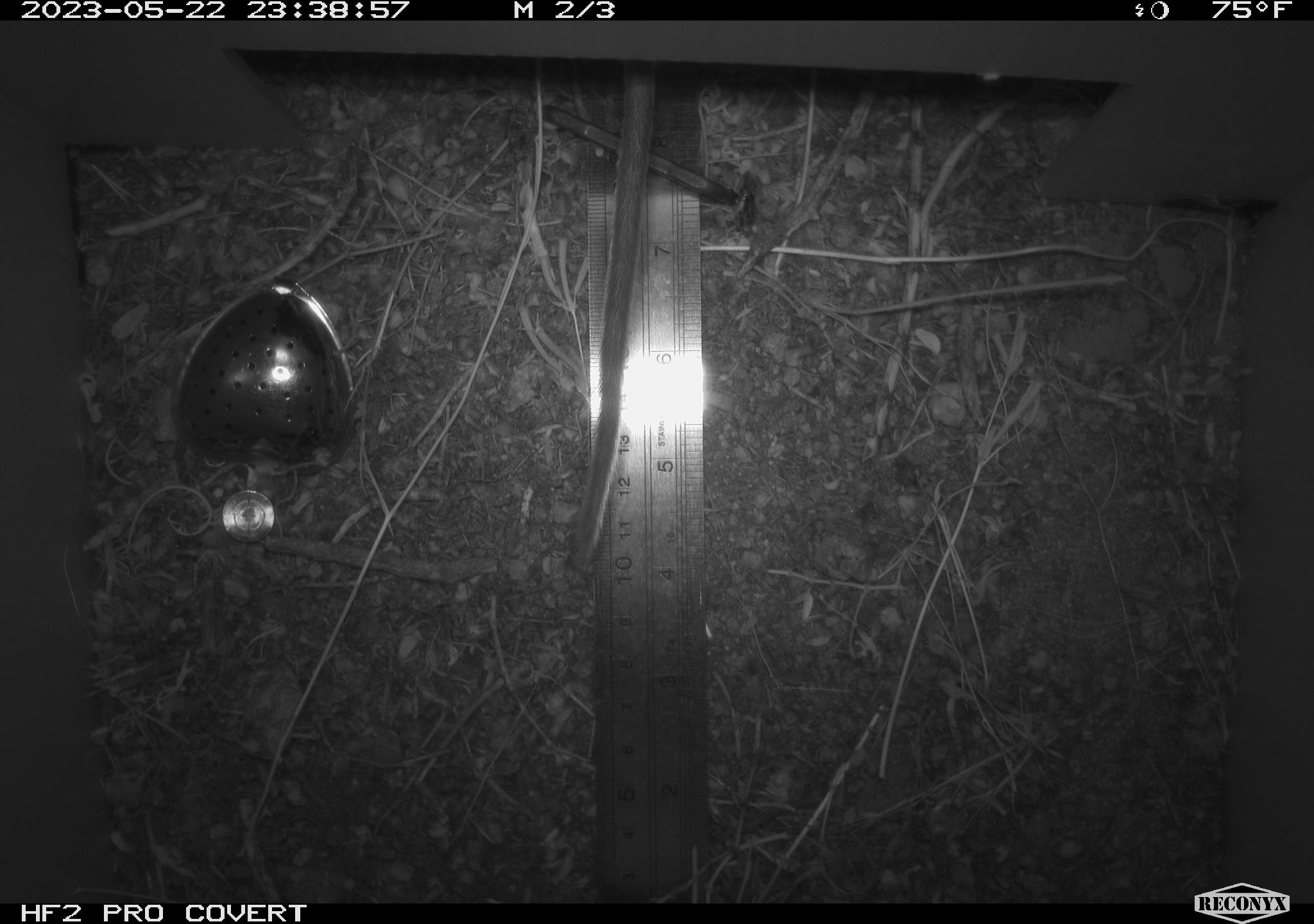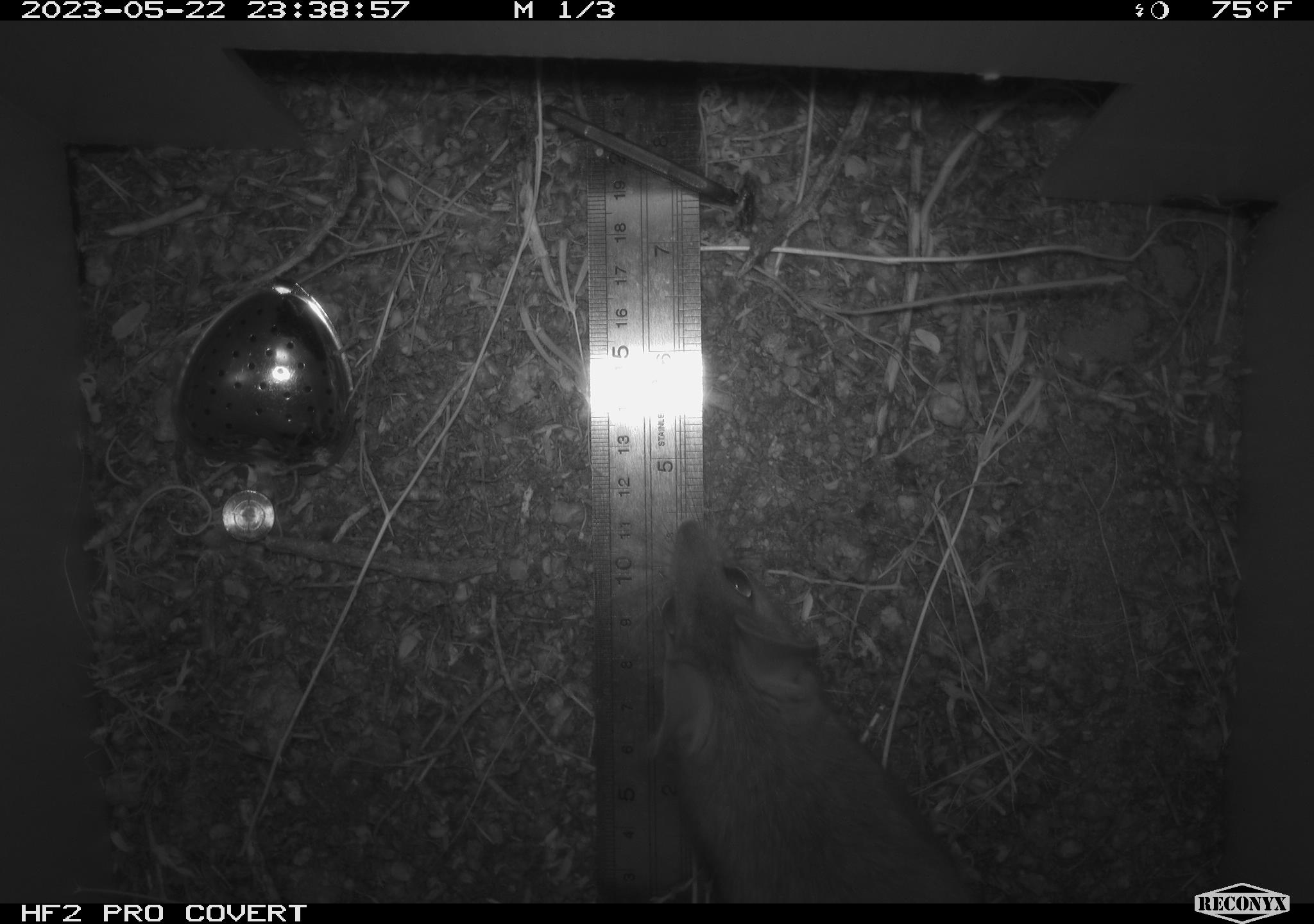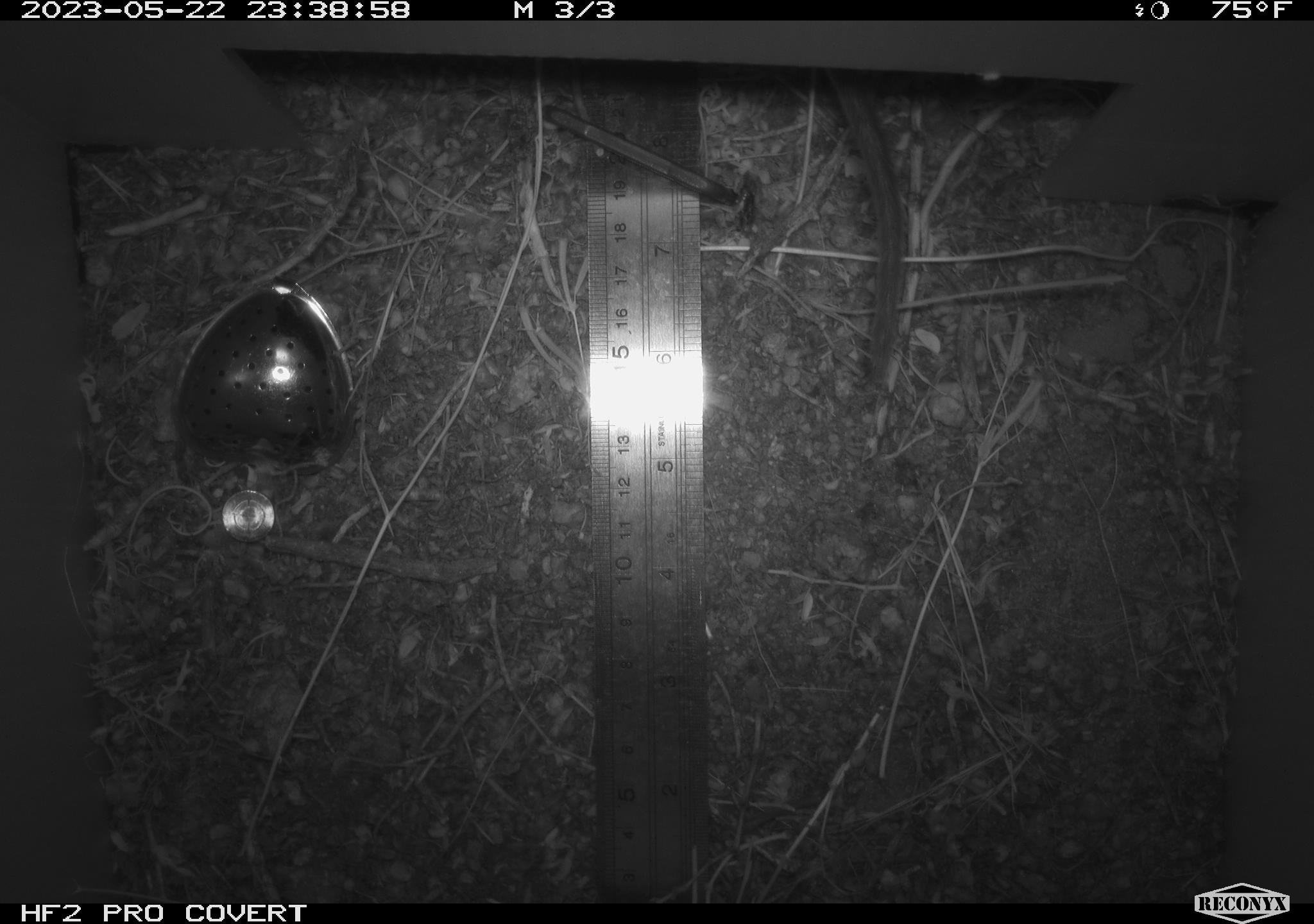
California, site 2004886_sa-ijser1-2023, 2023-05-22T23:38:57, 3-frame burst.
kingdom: Animalia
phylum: Chordata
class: Mammalia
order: Rodentia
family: Cricetidae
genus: Neotoma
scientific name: Neotoma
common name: pack rat or woodrat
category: neotoma species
Neotoma species (pack rat or woodrat) (Neotoma).